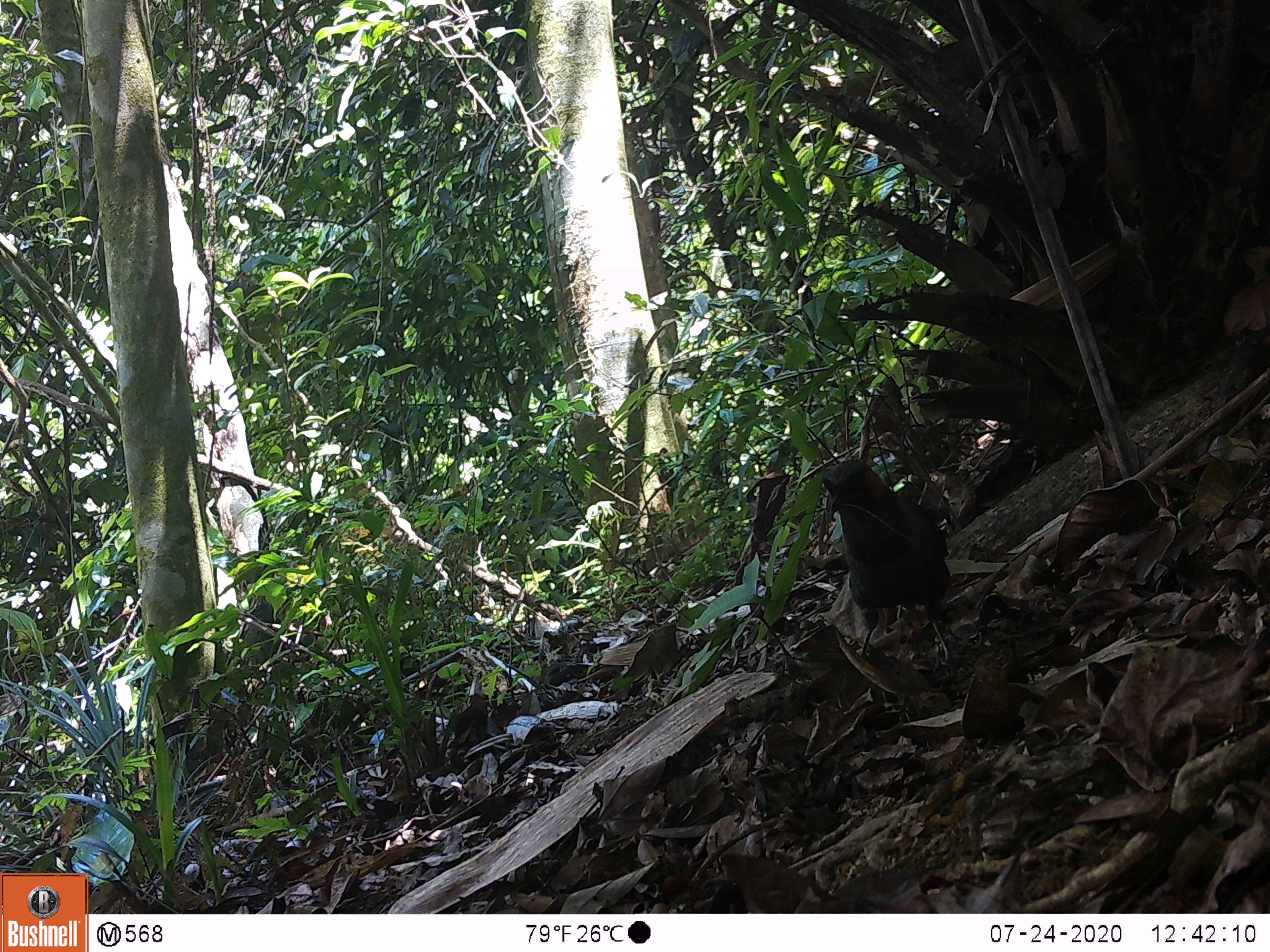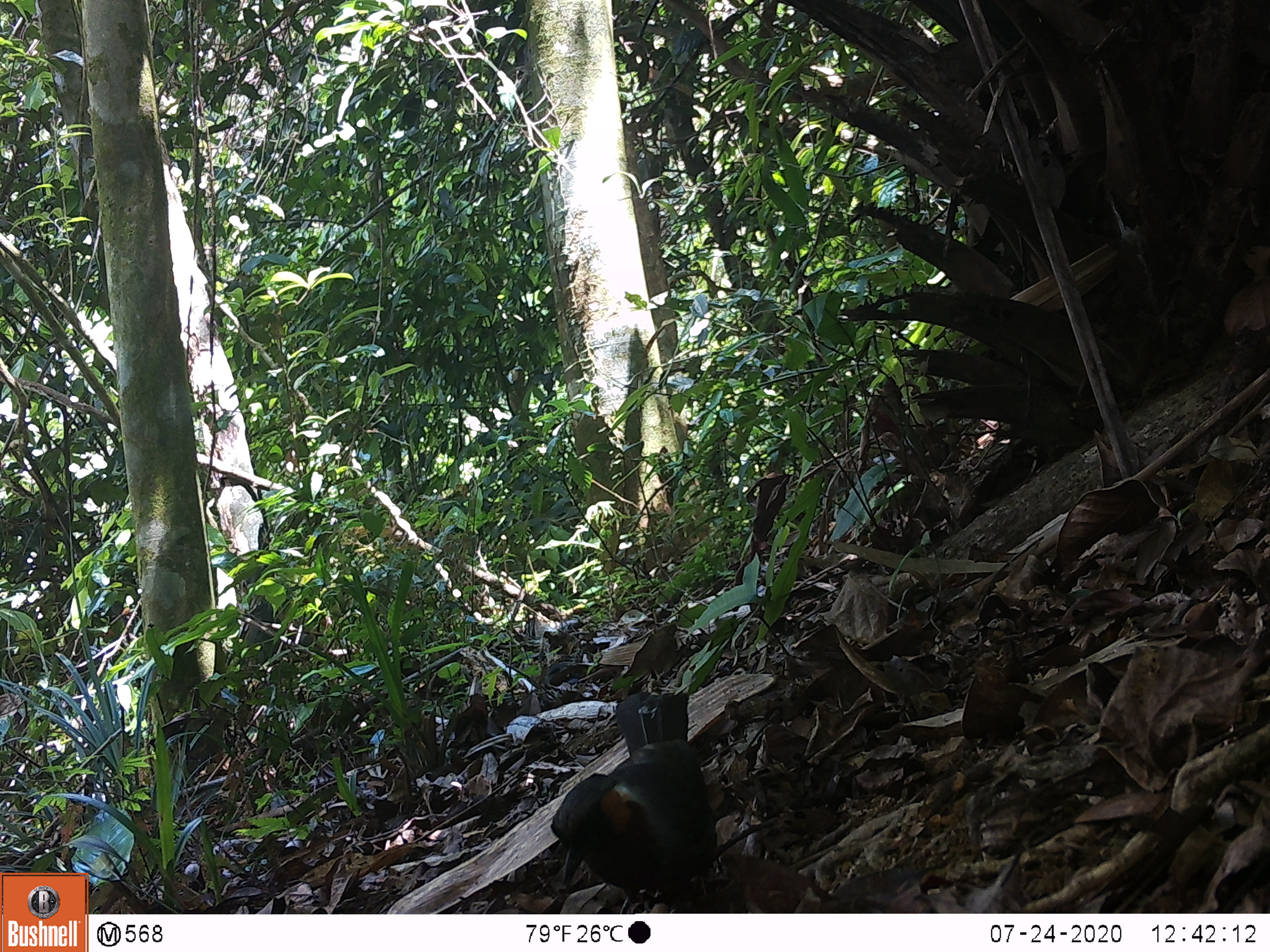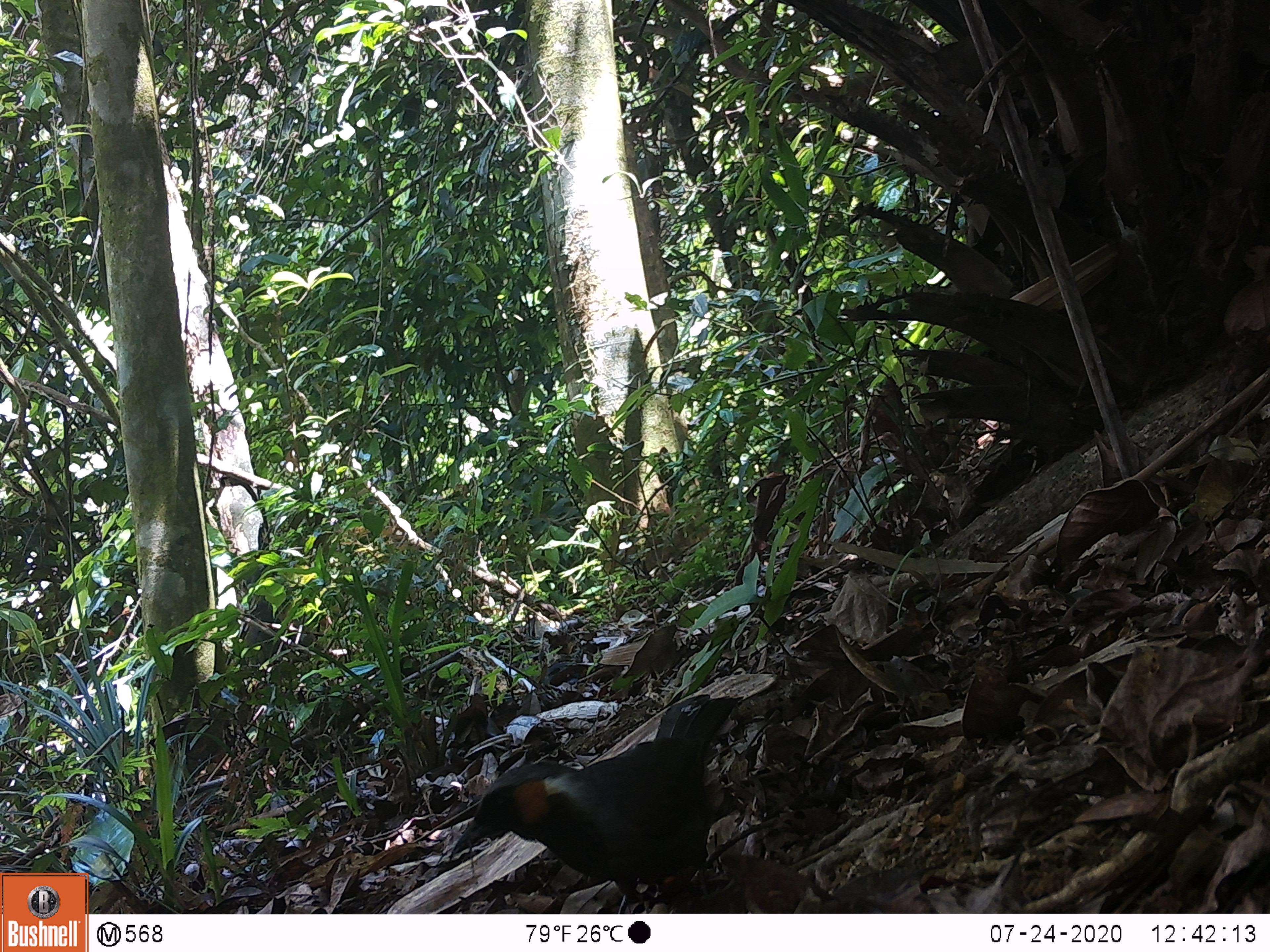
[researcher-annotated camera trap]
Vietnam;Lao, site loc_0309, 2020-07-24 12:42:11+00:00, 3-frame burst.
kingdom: Animalia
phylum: Chordata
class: Aves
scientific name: Aves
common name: bird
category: unidentified bird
Unidentified bird (bird) (Aves). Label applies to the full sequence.